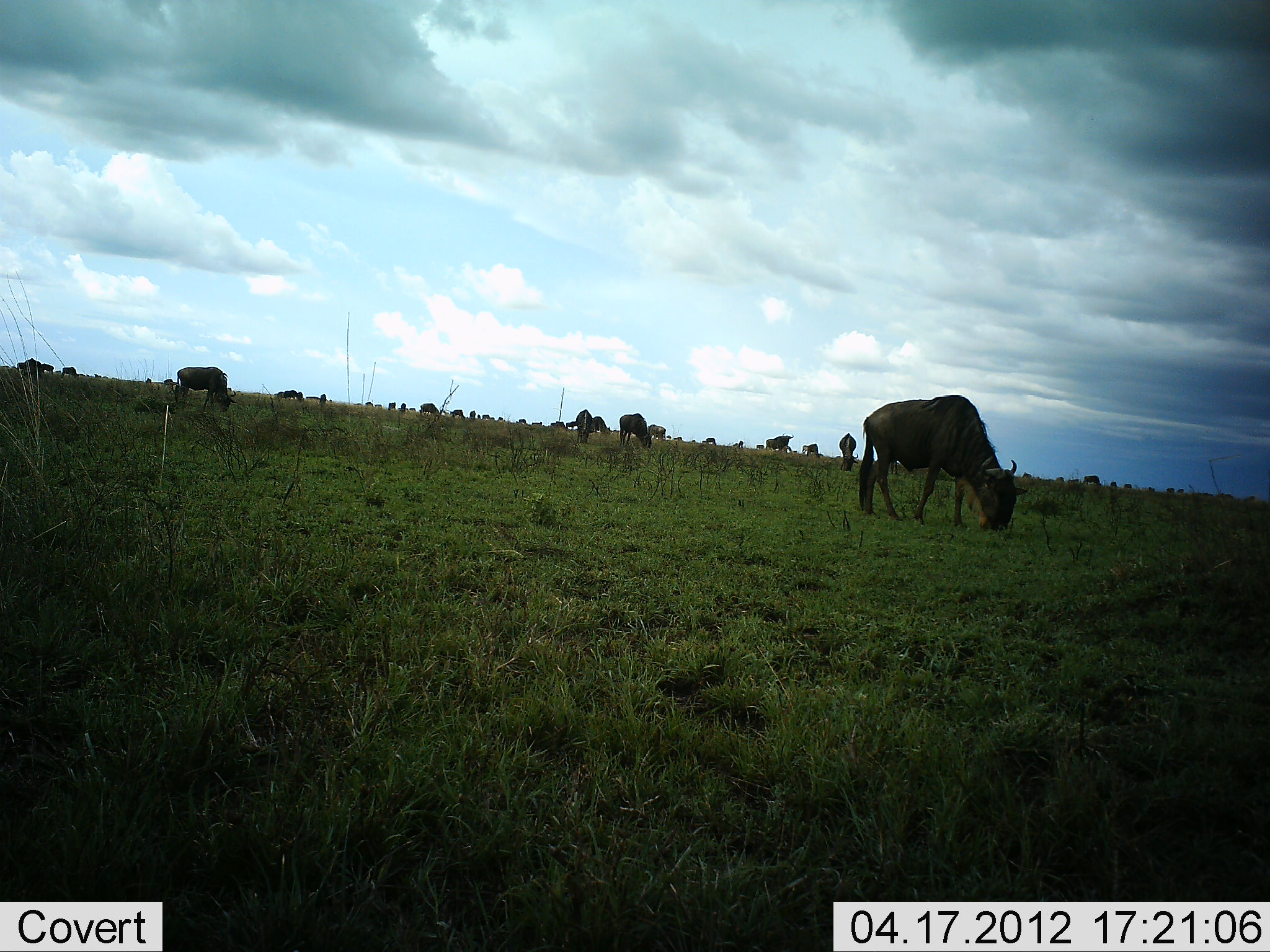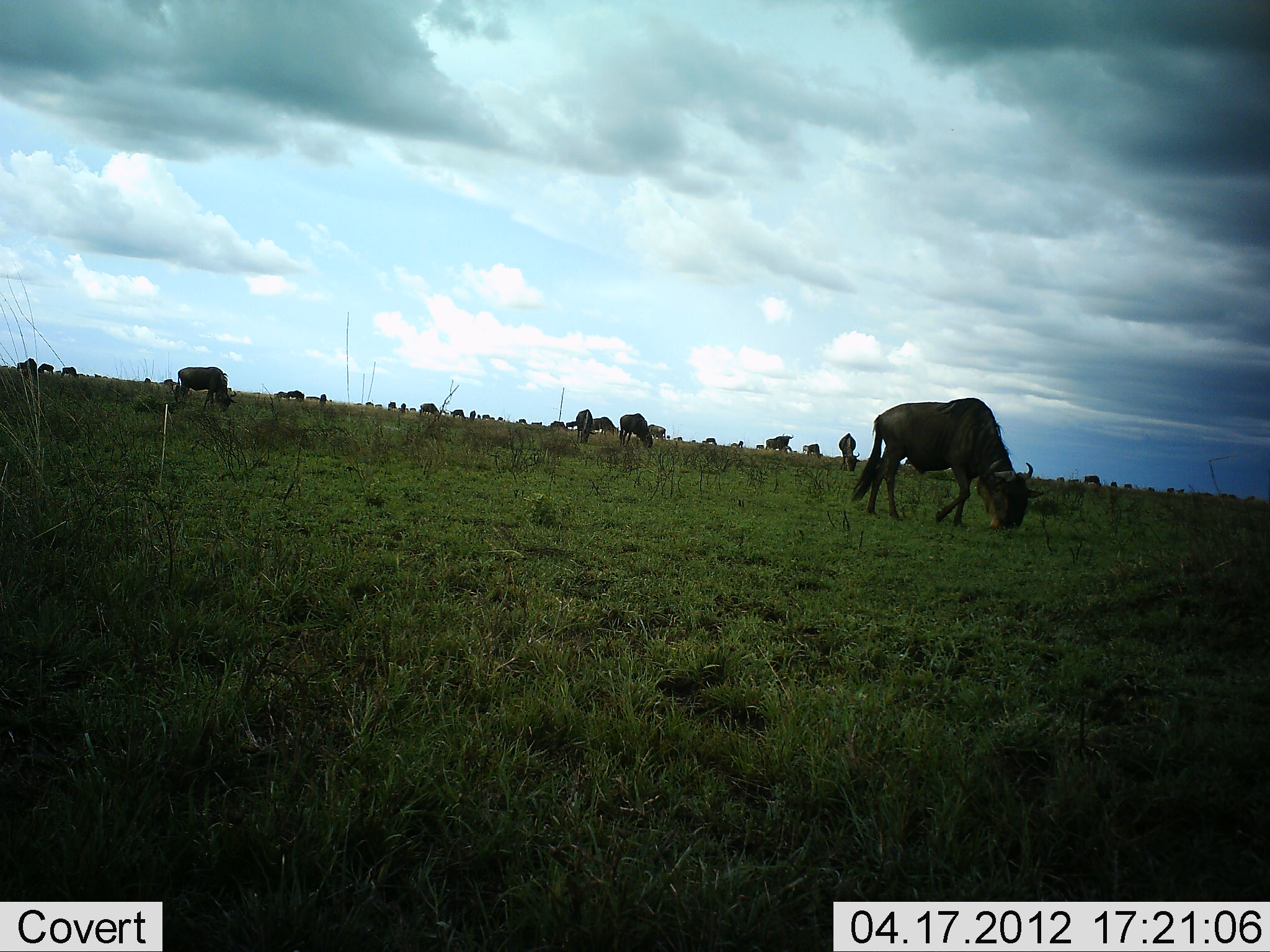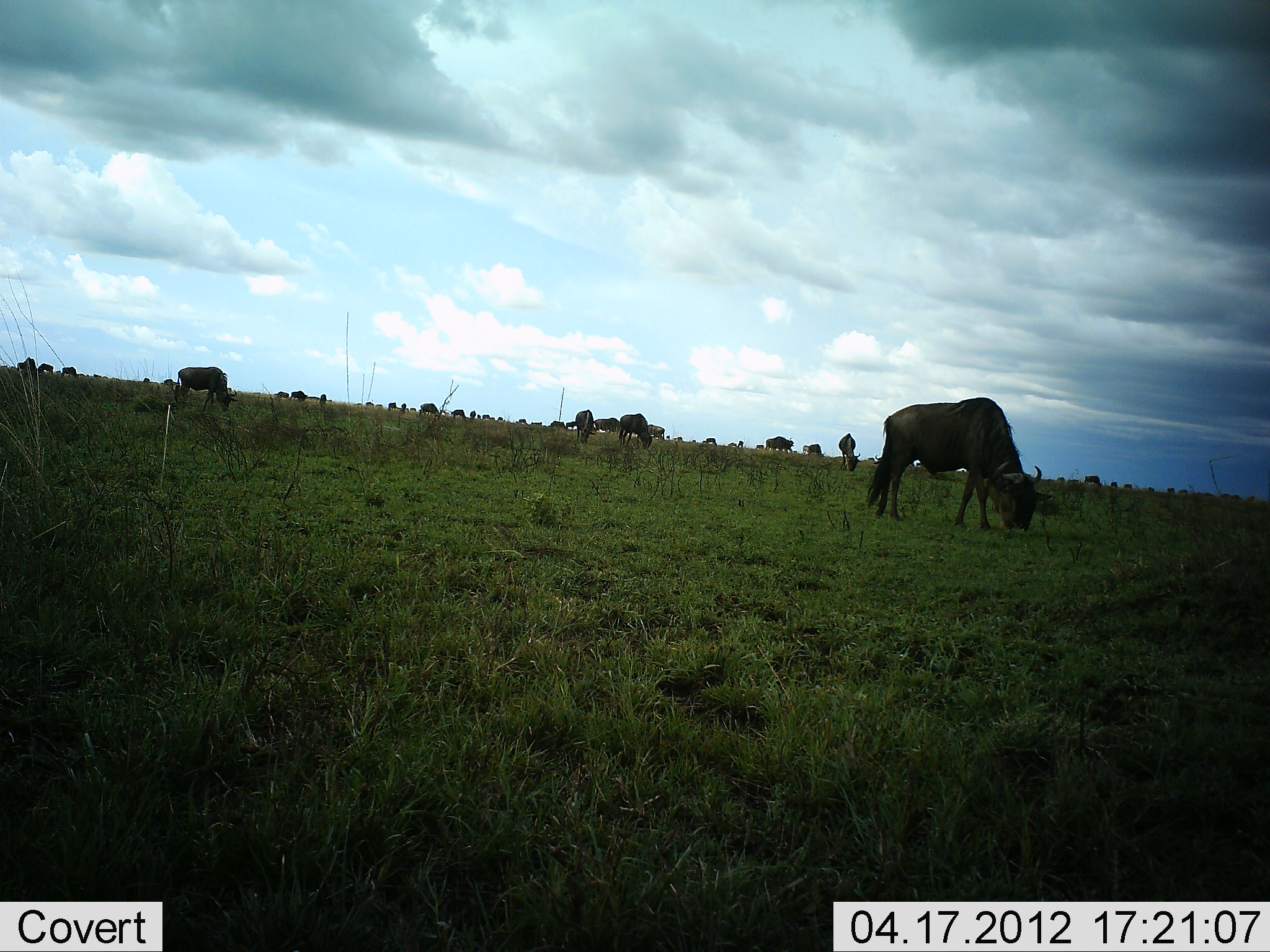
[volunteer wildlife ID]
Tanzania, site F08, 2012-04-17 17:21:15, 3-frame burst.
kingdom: Animalia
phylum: Chordata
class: Mammalia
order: Artiodactyla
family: Bovidae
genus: Connochaetes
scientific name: Connochaetes taurinus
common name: blue wildebeest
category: wildebeest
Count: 11-50.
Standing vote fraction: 27%.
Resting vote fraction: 0%.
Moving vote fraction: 20%.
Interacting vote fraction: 0%.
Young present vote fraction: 0%.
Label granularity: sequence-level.